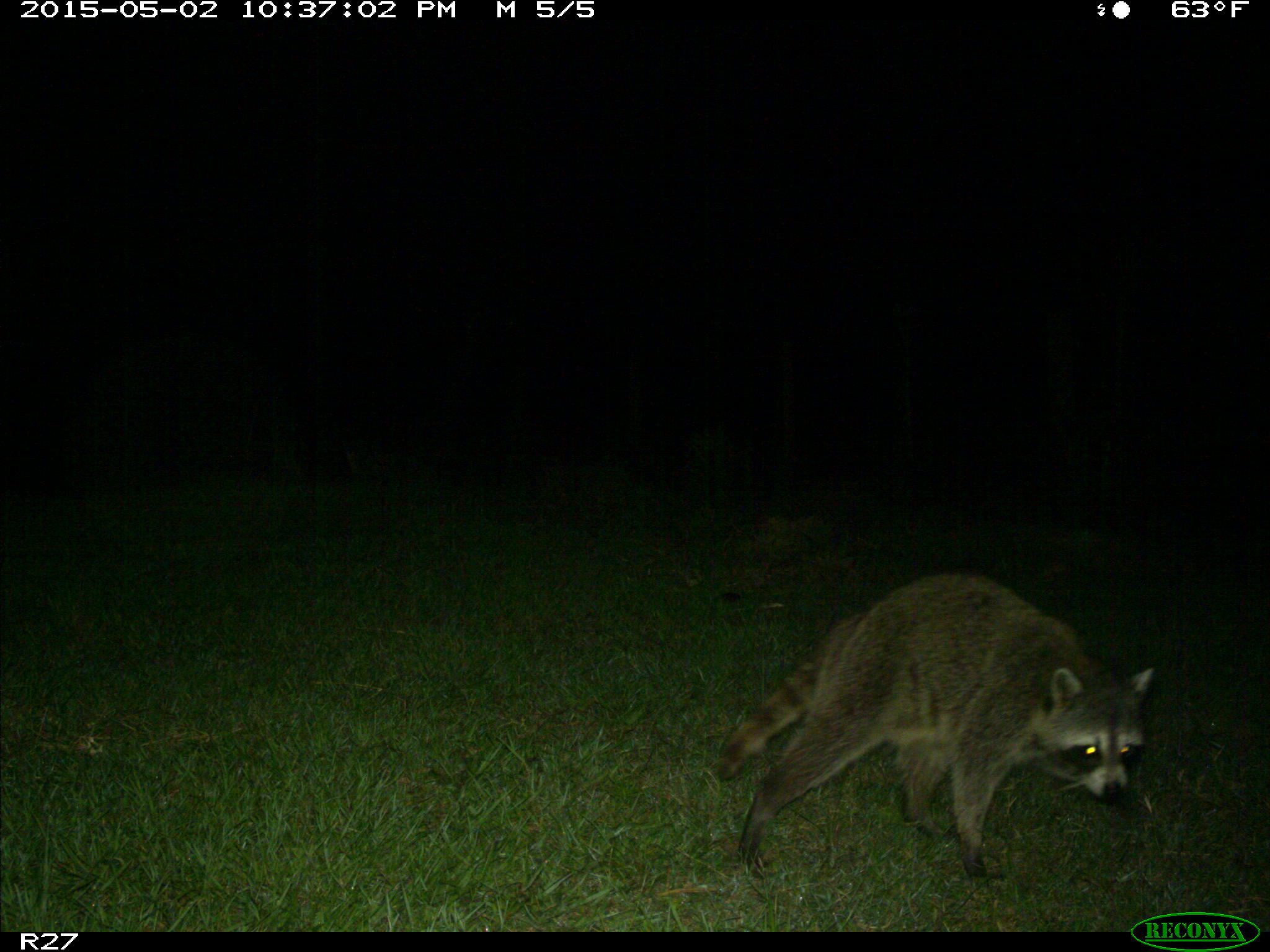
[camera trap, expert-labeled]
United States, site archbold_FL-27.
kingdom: Animalia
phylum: Chordata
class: Mammalia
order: Carnivora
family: Procyonidae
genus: Procyon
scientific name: Procyon lotor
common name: common raccoon